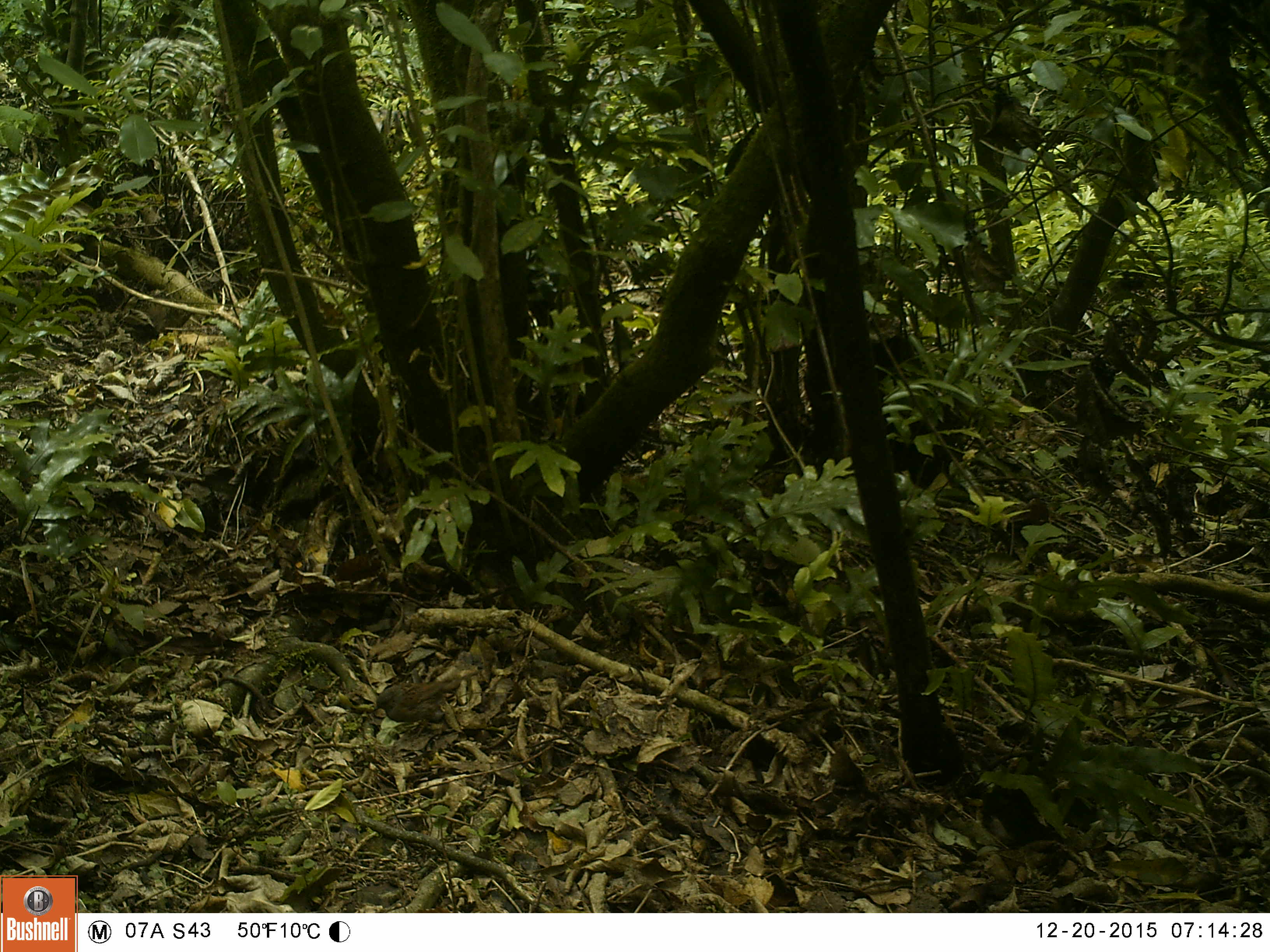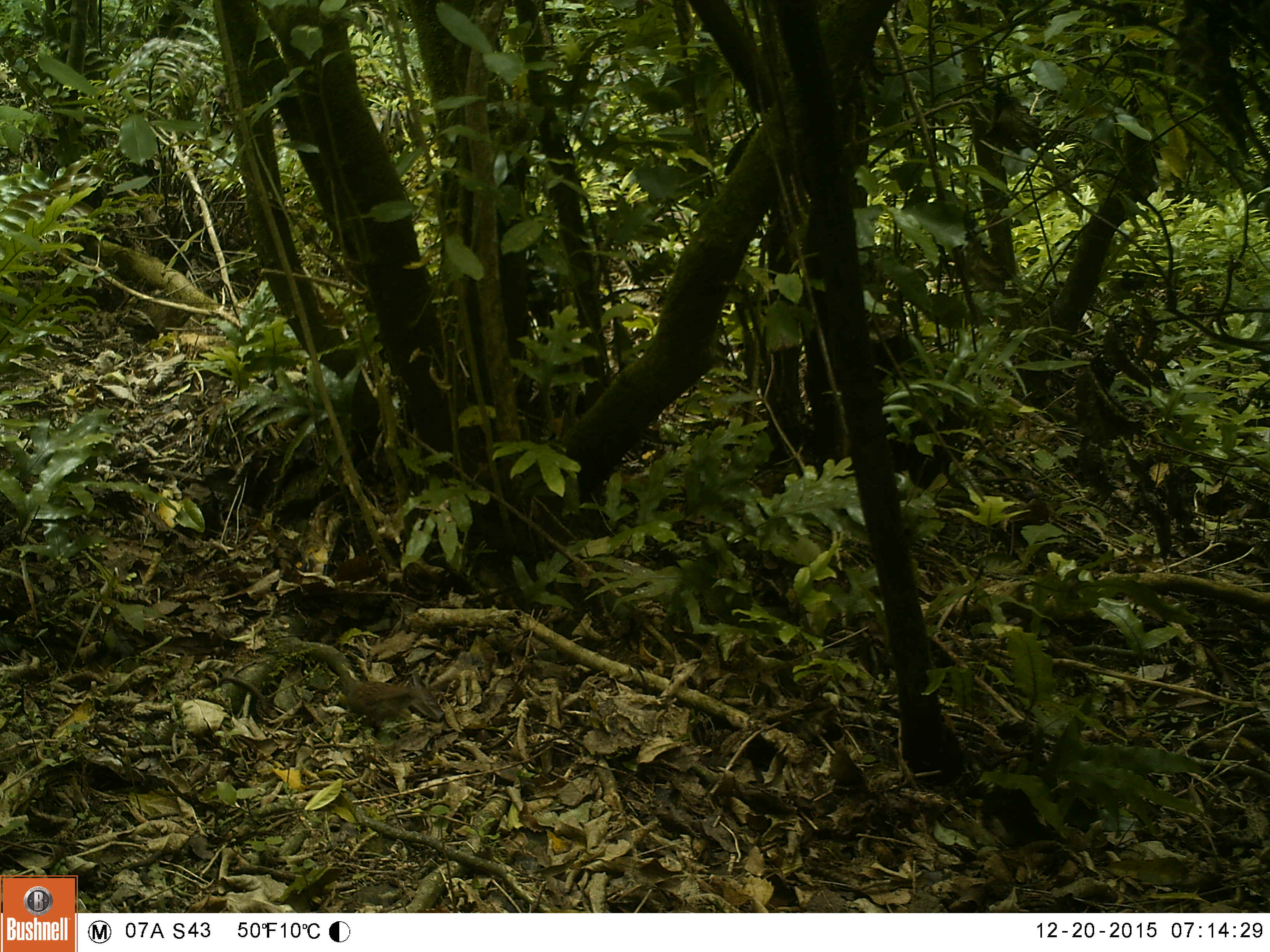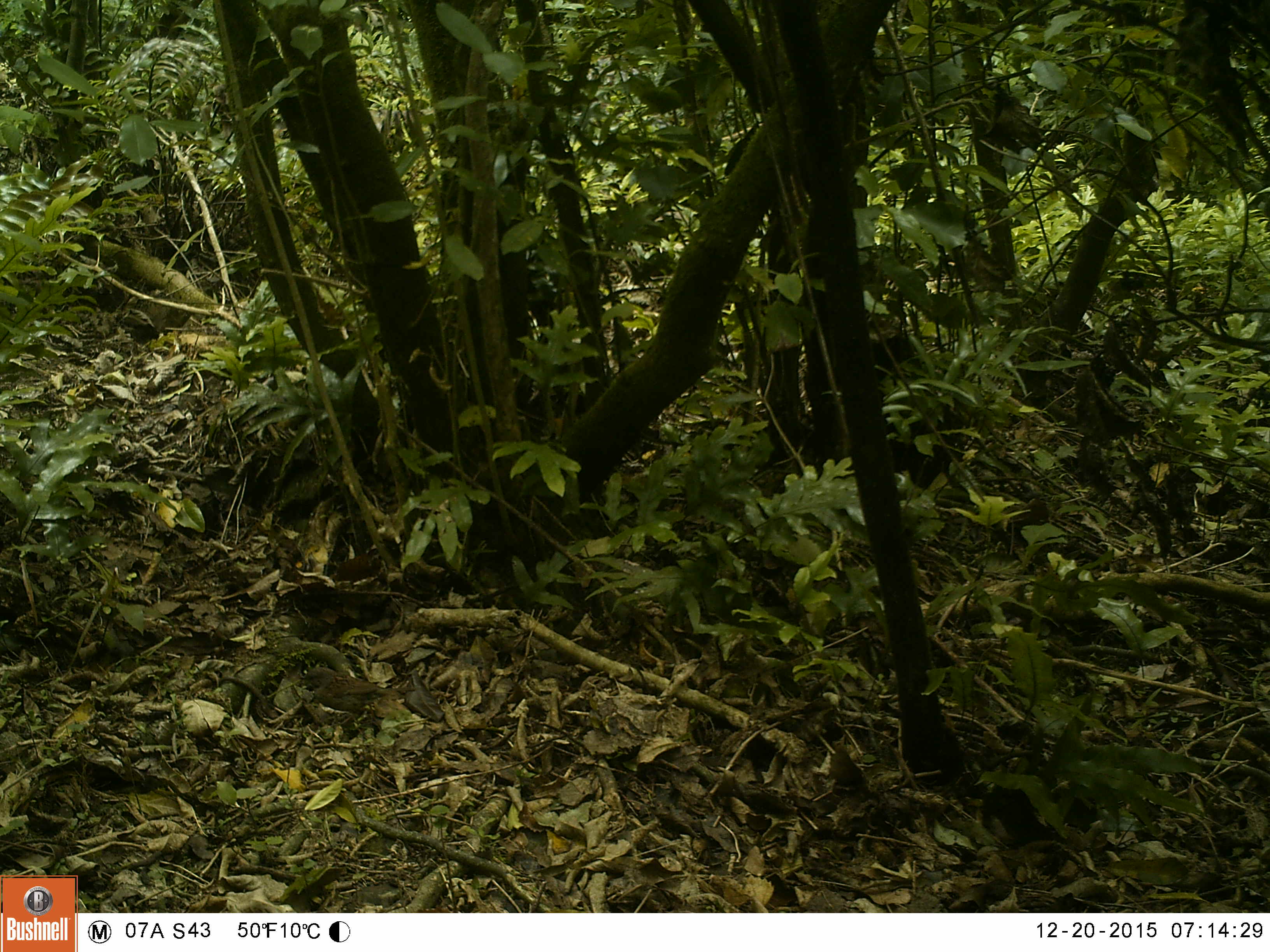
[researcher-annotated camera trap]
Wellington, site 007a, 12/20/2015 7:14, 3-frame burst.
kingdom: Animalia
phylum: Chordata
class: Aves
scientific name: Aves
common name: bird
Bird (Aves).